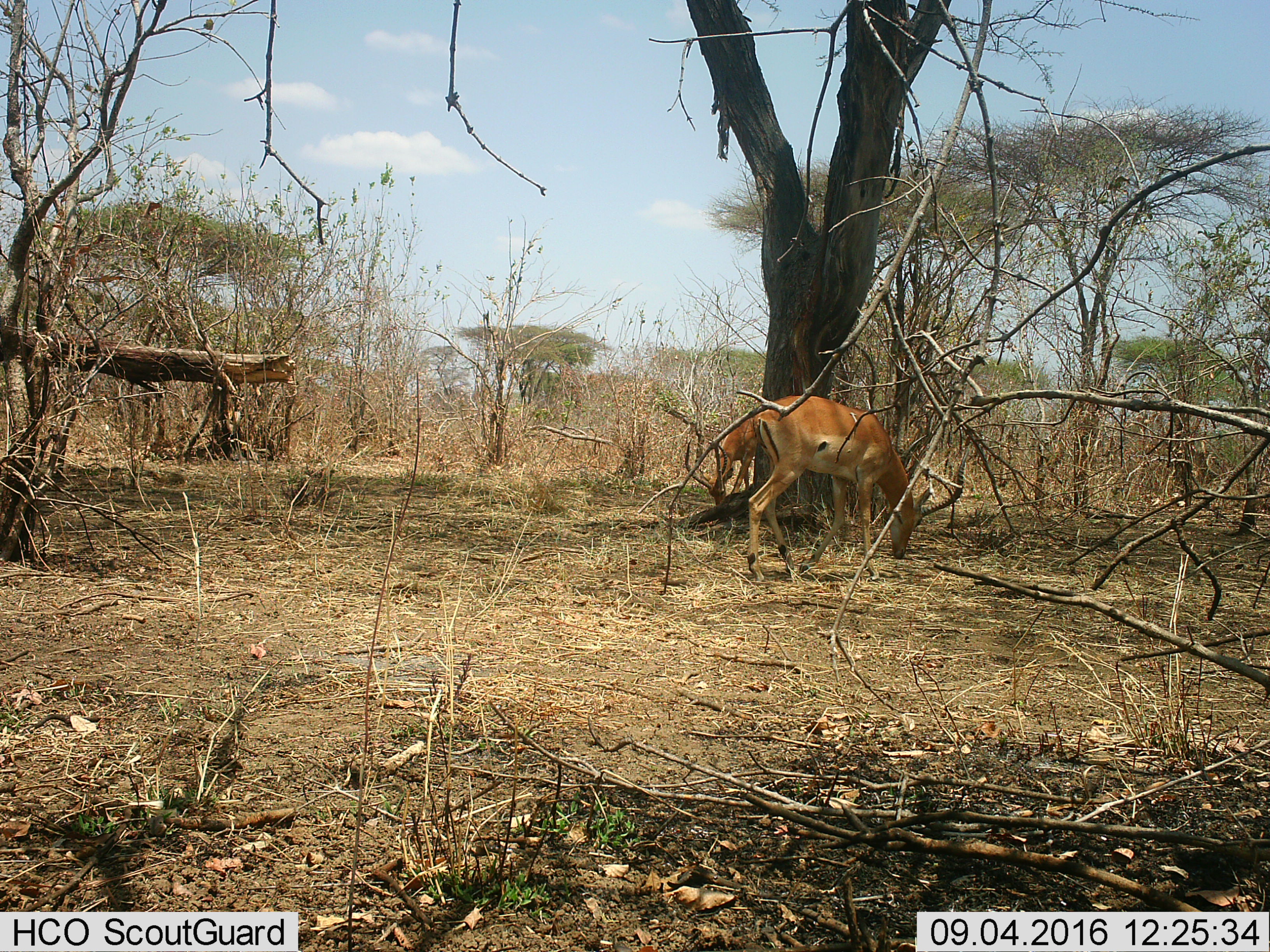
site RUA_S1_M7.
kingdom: Animalia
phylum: Chordata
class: Mammalia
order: Artiodactyla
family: Bovidae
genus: Aepyceros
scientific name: Aepyceros melampus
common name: impala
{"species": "impala (Aepyceros melampus)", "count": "2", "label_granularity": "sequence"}